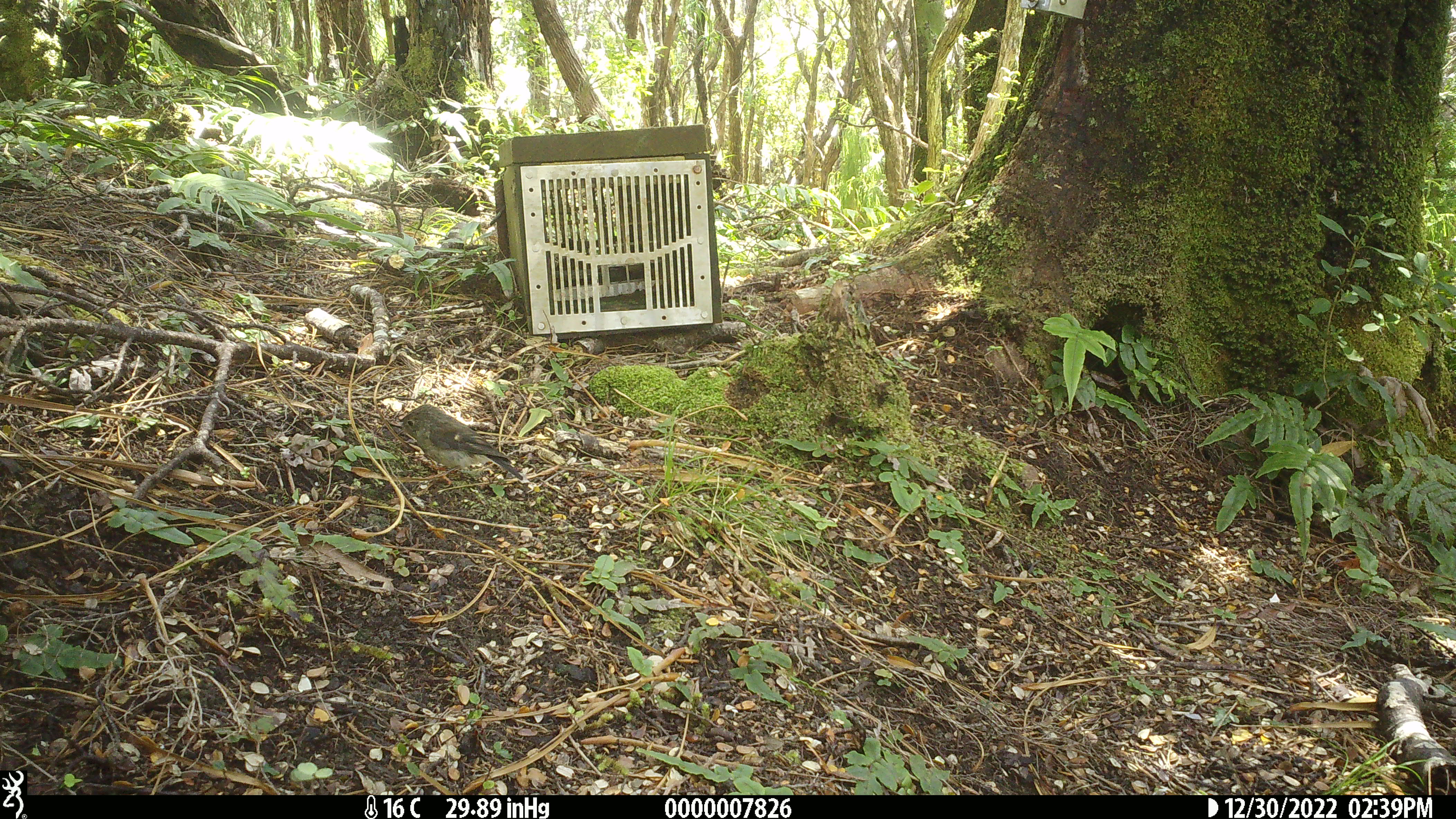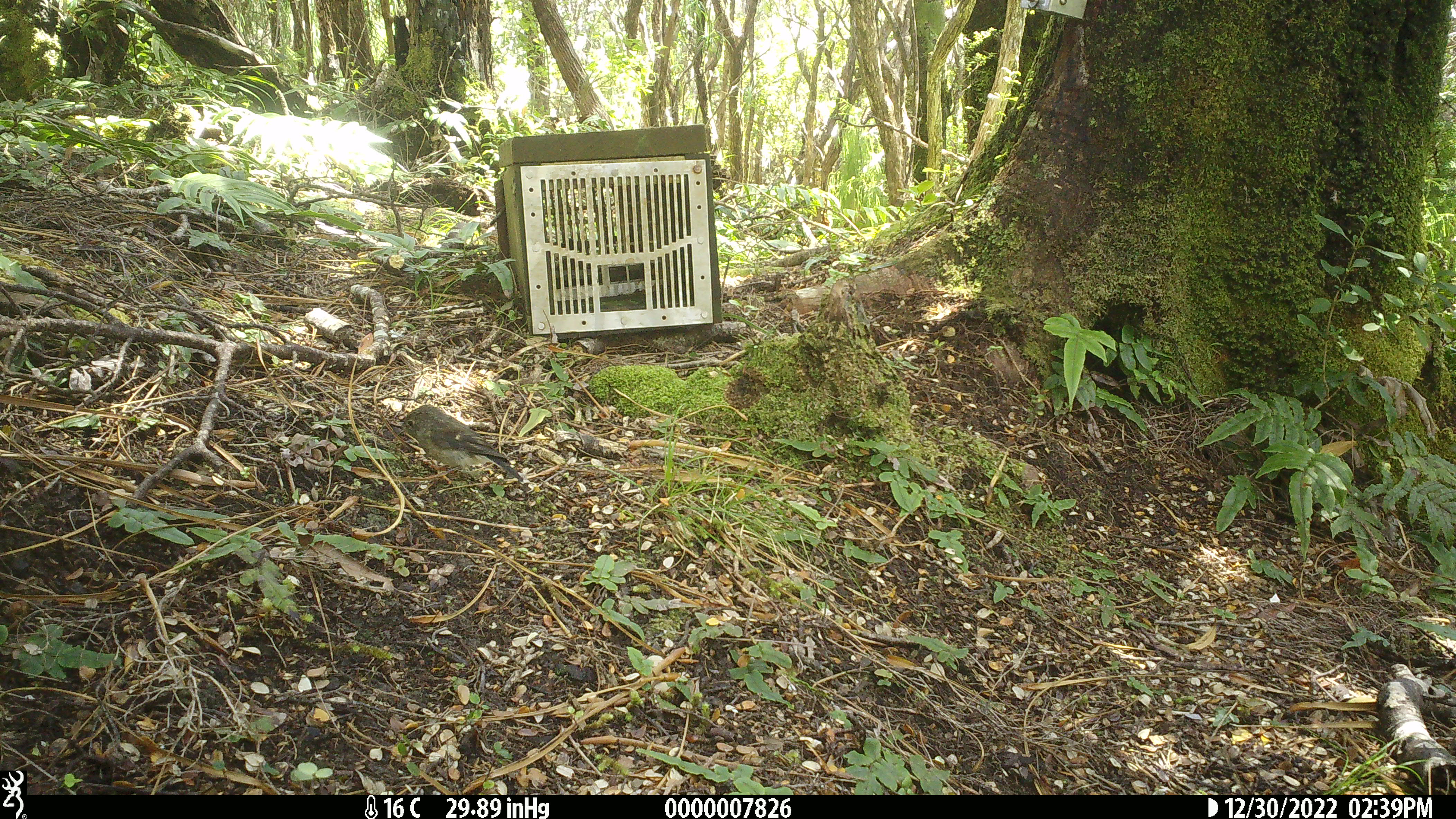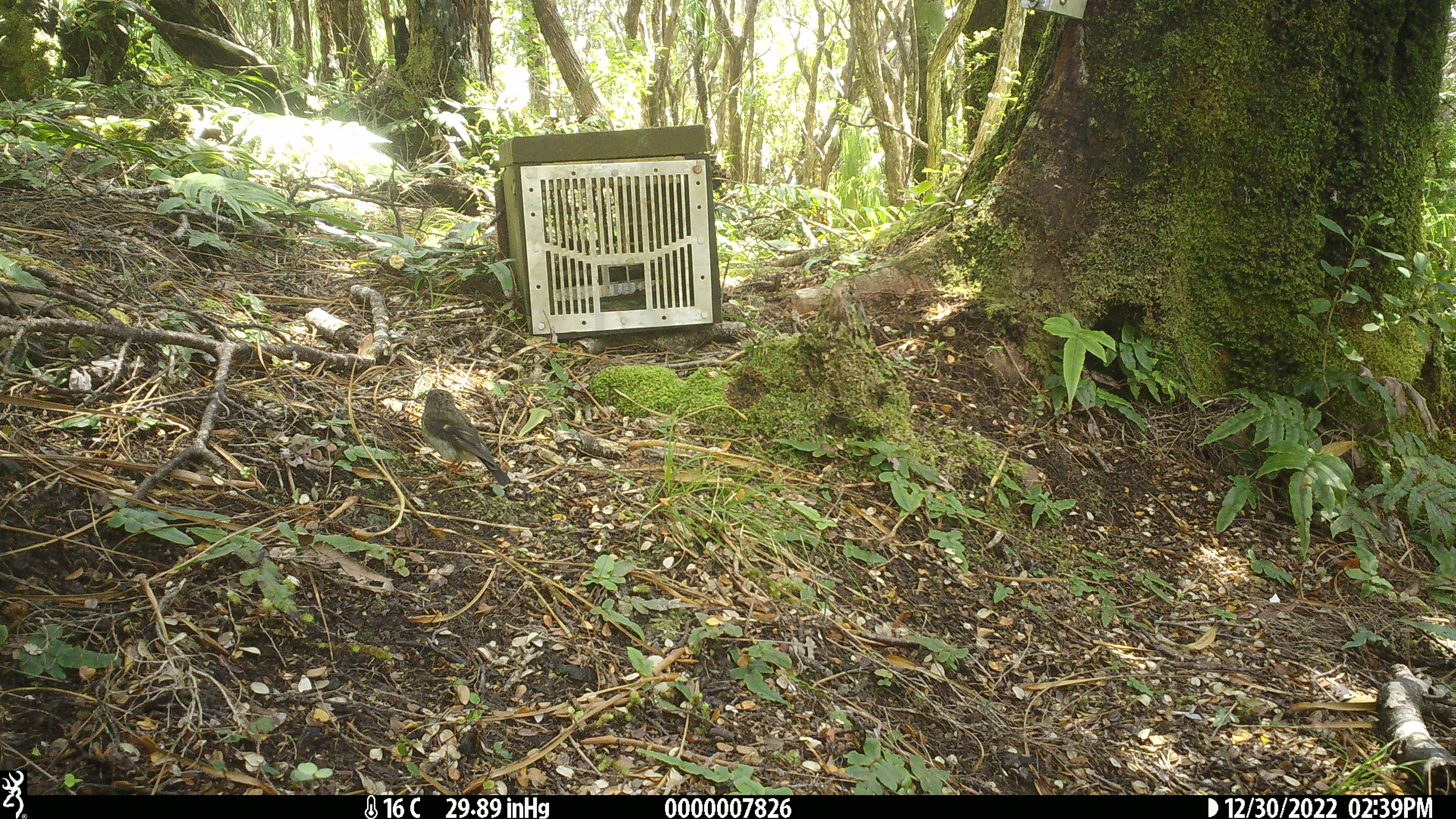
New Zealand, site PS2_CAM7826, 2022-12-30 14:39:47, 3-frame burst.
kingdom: Animalia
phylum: Chordata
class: Aves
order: Passeriformes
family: Petroicidae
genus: Petroica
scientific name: Petroica macrocephala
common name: tomtit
Tomtit (Petroica macrocephala).